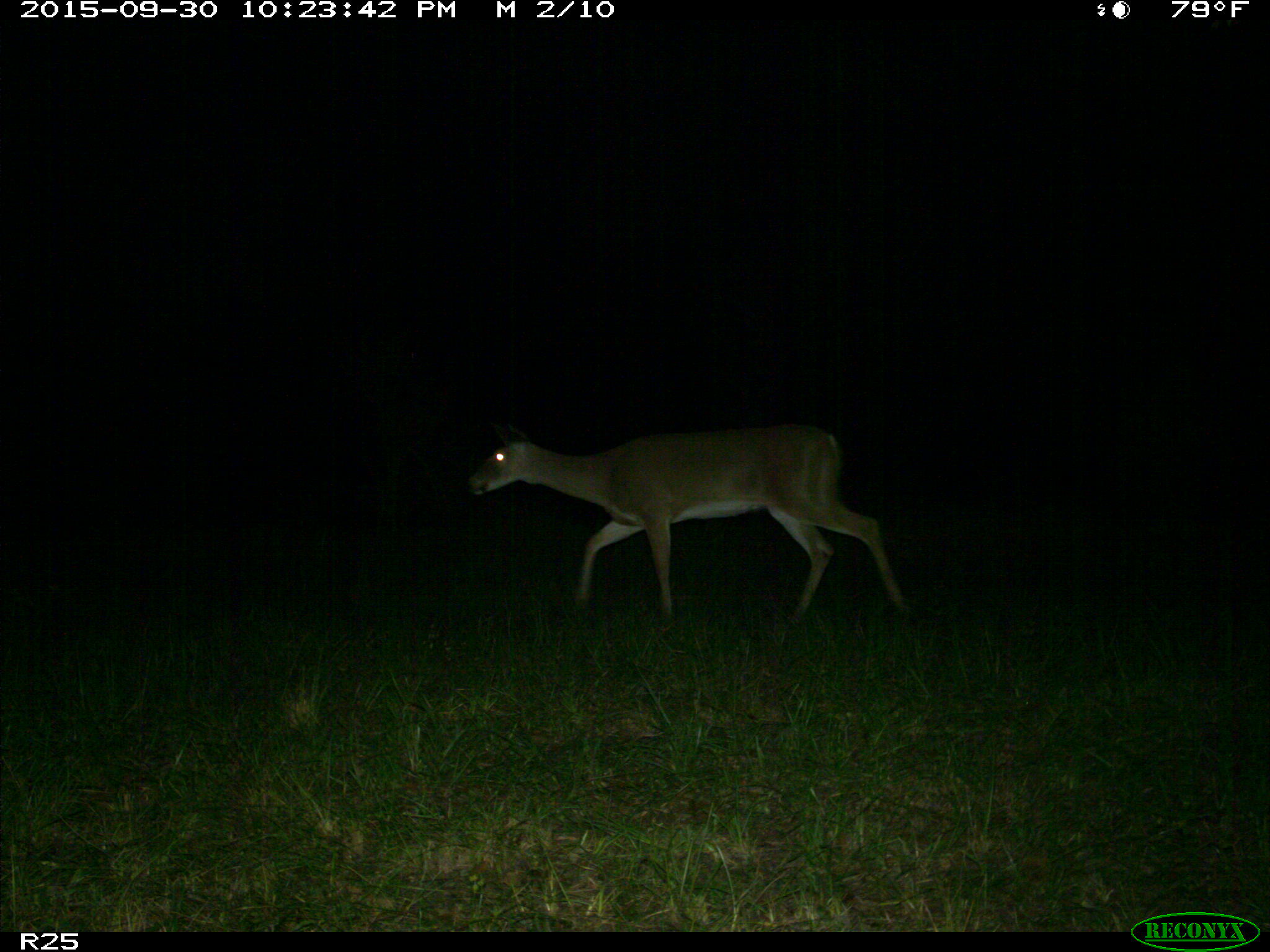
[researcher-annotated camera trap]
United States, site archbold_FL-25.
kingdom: Animalia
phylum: Chordata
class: Mammalia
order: Artiodactyla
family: Cervidae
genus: Odocoileus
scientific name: Odocoileus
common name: deer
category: unidentified deer